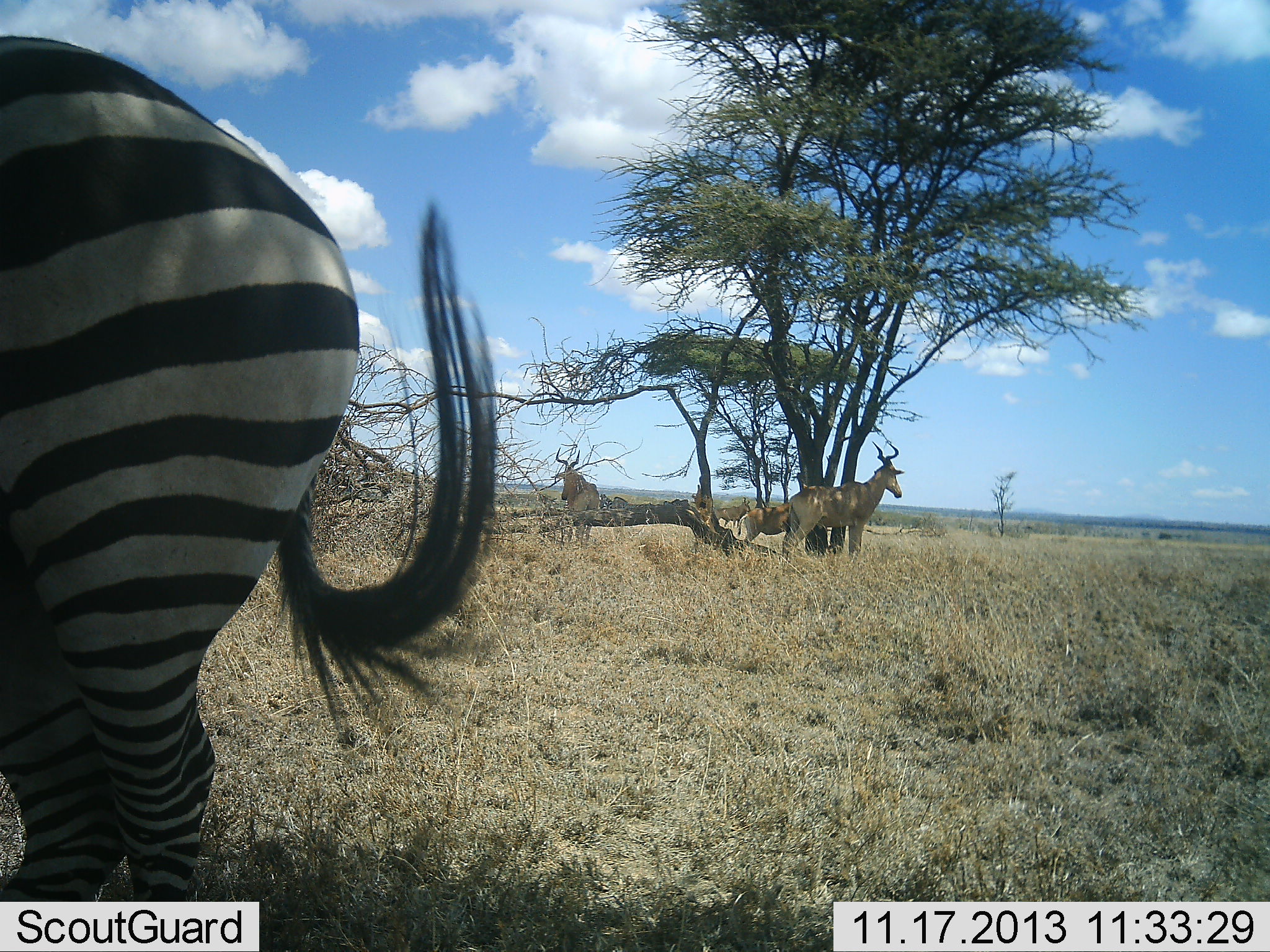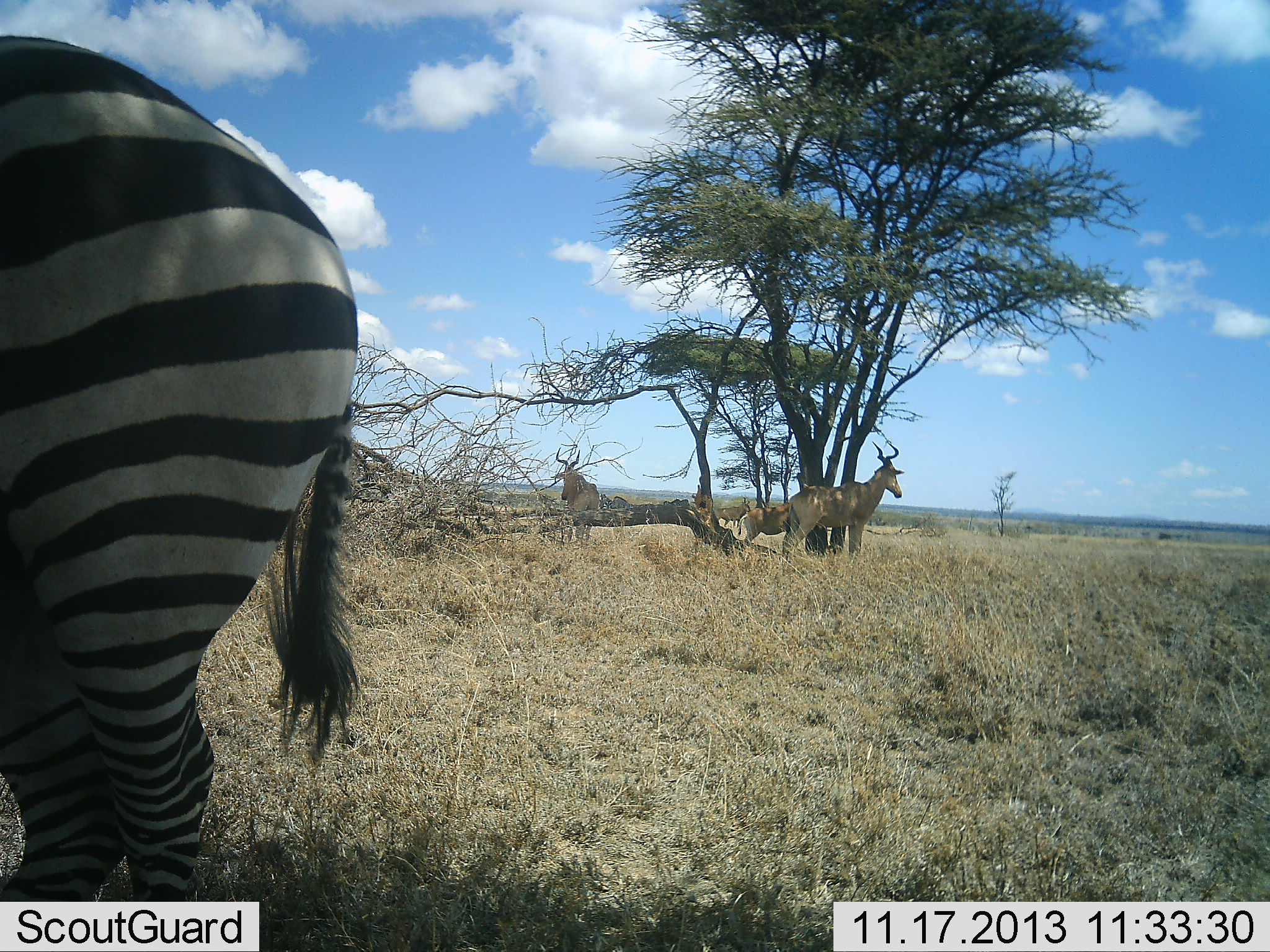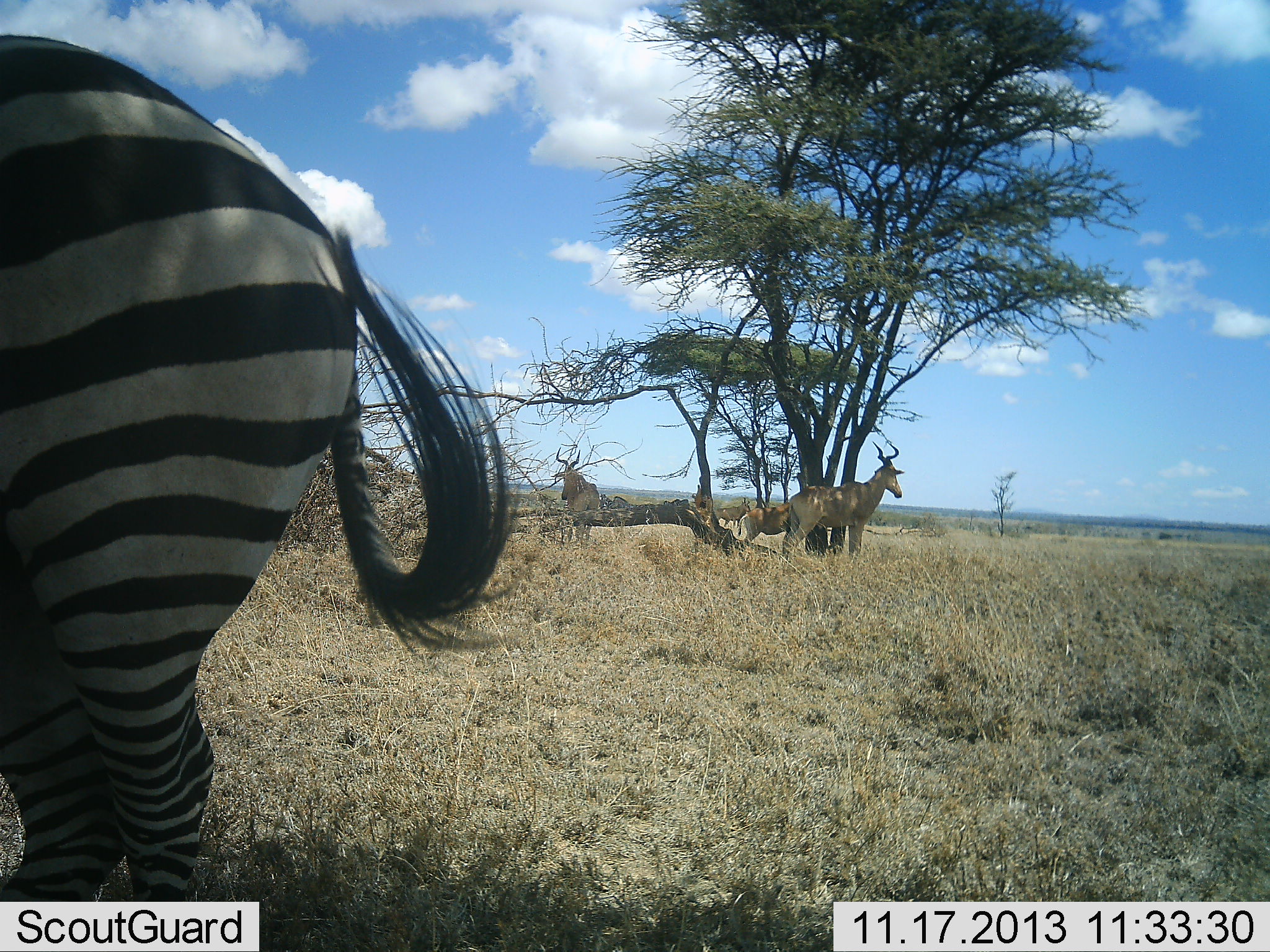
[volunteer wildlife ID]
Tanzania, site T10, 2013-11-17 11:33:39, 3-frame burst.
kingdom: Animalia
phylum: Chordata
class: Mammalia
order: Artiodactyla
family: Bovidae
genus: Alcelaphus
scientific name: Alcelaphus buselaphus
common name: hartebeest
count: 3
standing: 89%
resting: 11%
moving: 0%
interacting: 0%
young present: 0%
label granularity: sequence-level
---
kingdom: Animalia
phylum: Chordata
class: Mammalia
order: Perissodactyla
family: Equidae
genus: Equus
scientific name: Equus quagga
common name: plains zebra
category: zebra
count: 1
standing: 92%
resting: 8%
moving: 0%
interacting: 0%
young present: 0%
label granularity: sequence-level